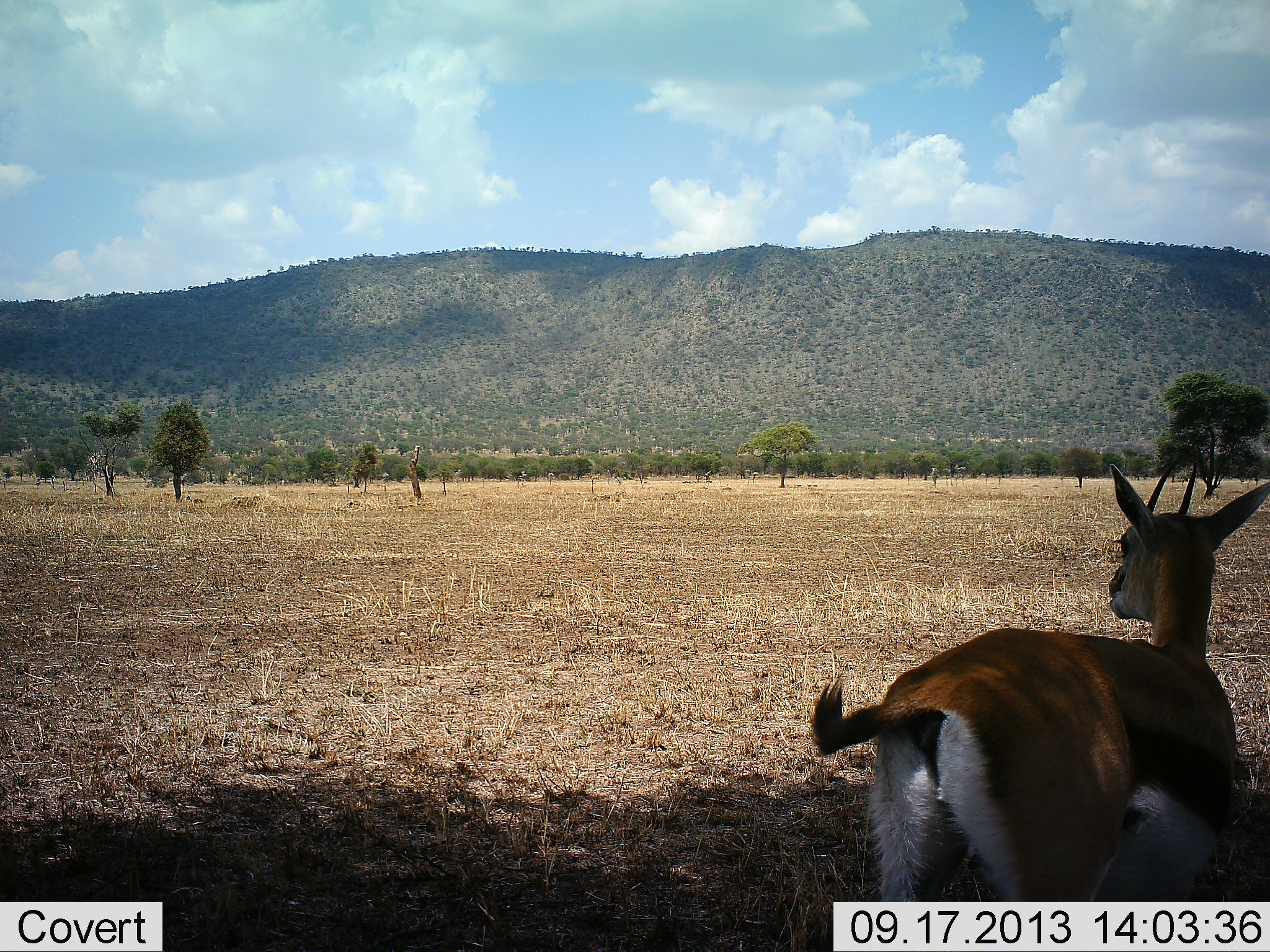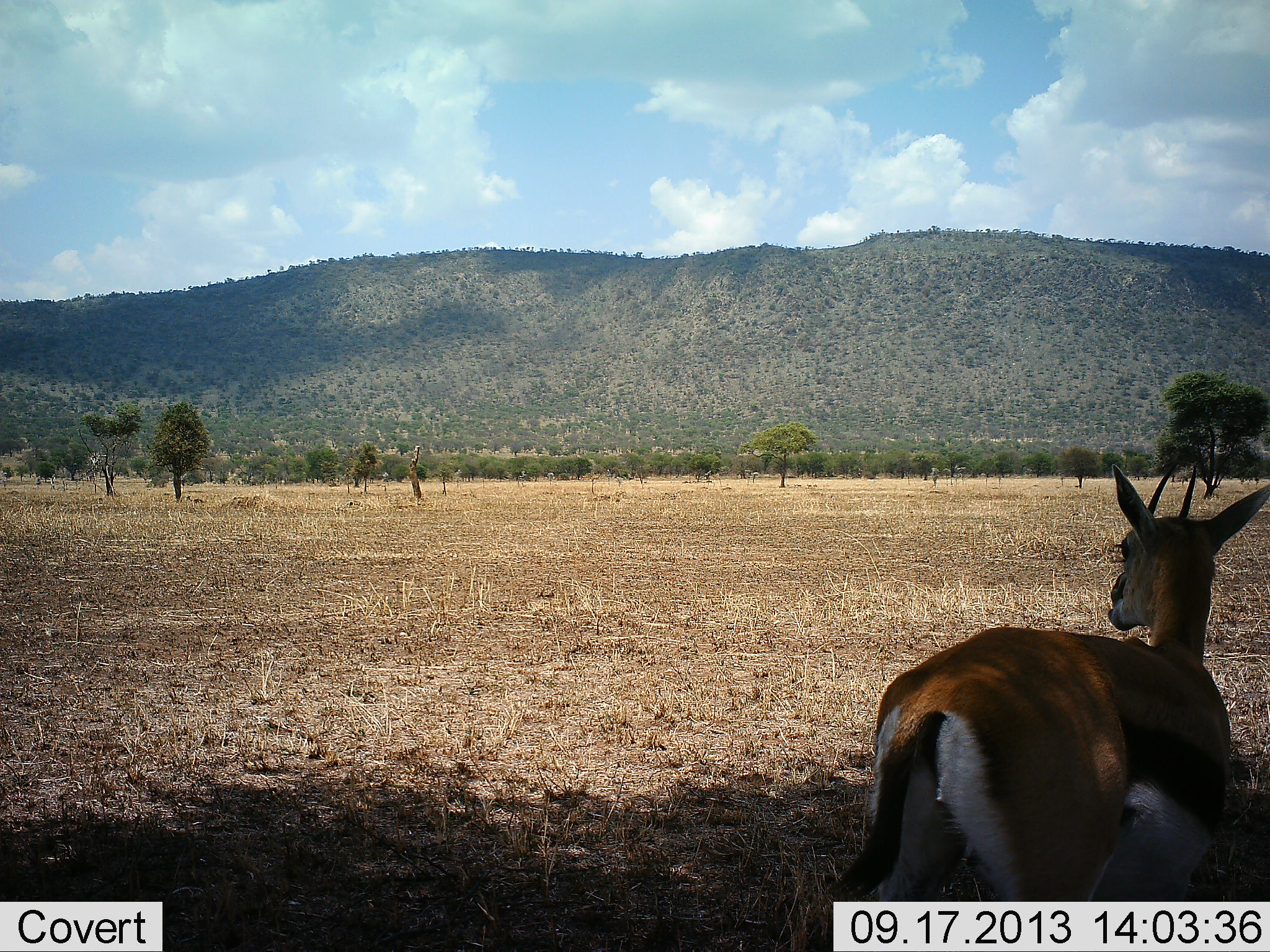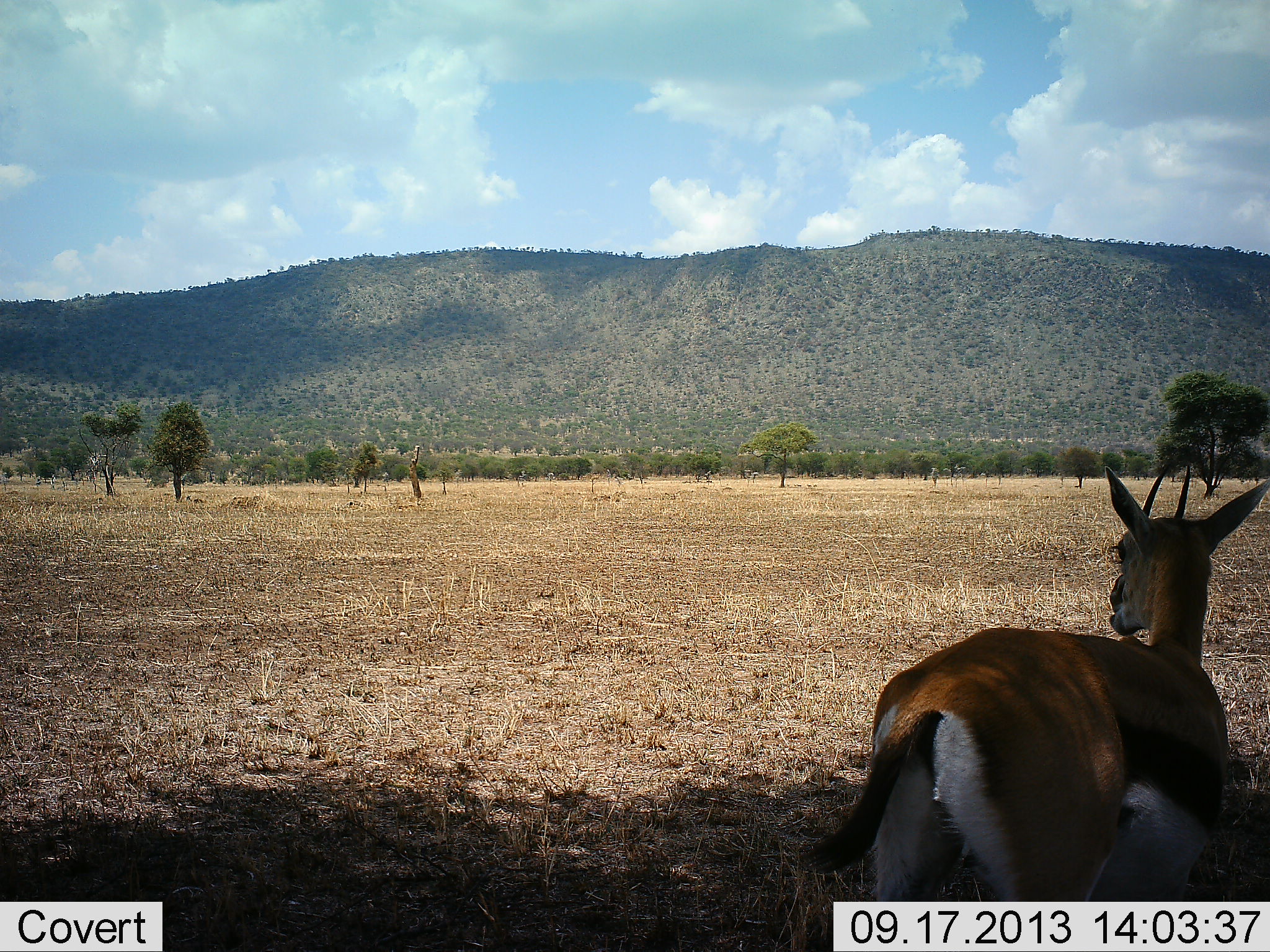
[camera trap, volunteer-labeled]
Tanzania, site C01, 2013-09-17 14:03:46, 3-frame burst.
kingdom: Animalia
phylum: Chordata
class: Mammalia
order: Artiodactyla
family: Bovidae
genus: Eudorcas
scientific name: Eudorcas thomsonii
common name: thomson's gazelle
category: gazellethomsons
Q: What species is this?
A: Gazellethomsons (thomson's gazelle) (Eudorcas thomsonii).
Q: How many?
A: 1.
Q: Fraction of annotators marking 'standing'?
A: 97%.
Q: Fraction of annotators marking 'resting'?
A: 3%.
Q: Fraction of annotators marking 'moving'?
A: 0%.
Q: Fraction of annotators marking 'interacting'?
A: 0%.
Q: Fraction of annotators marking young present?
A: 0%.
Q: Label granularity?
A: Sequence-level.